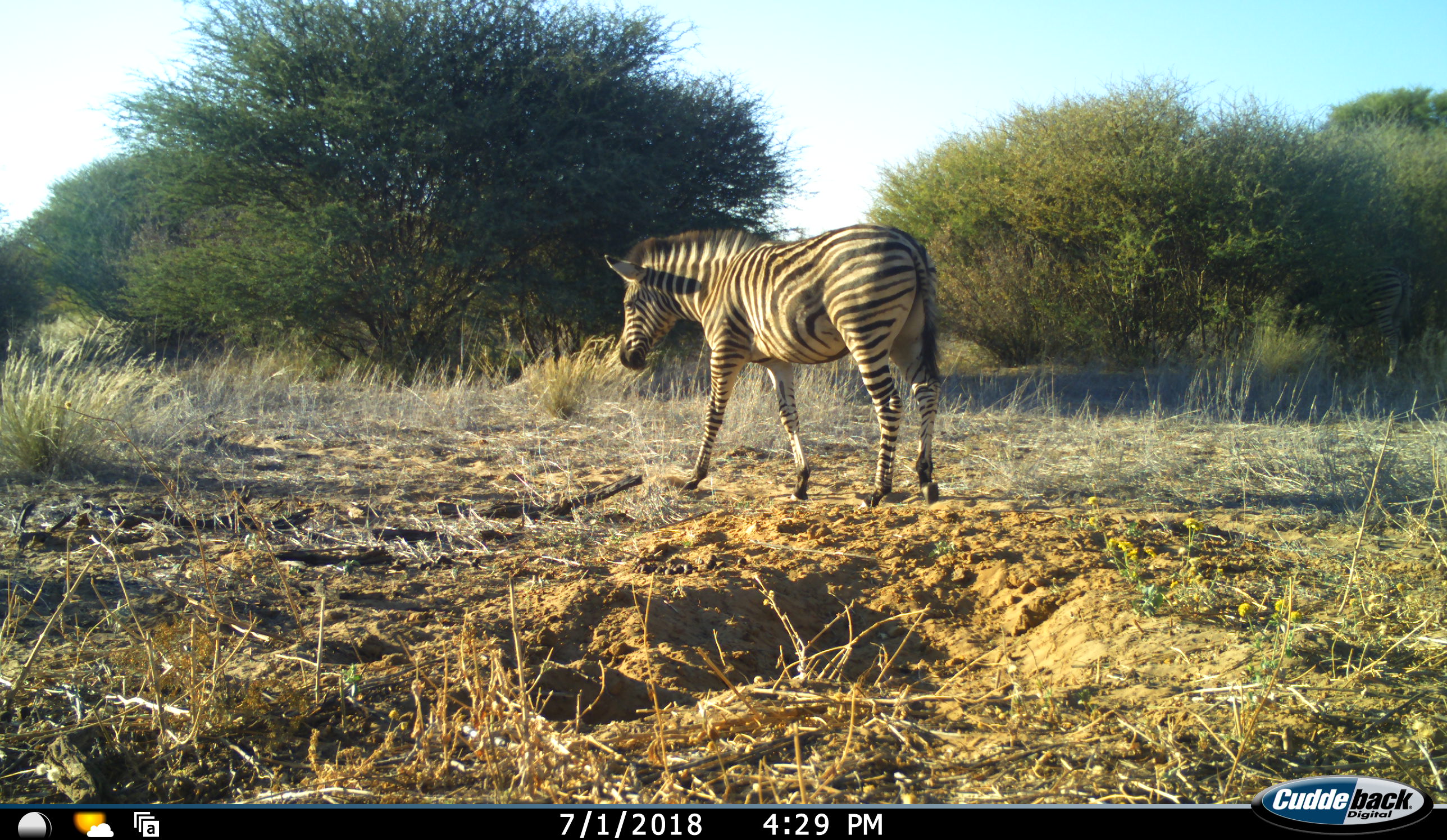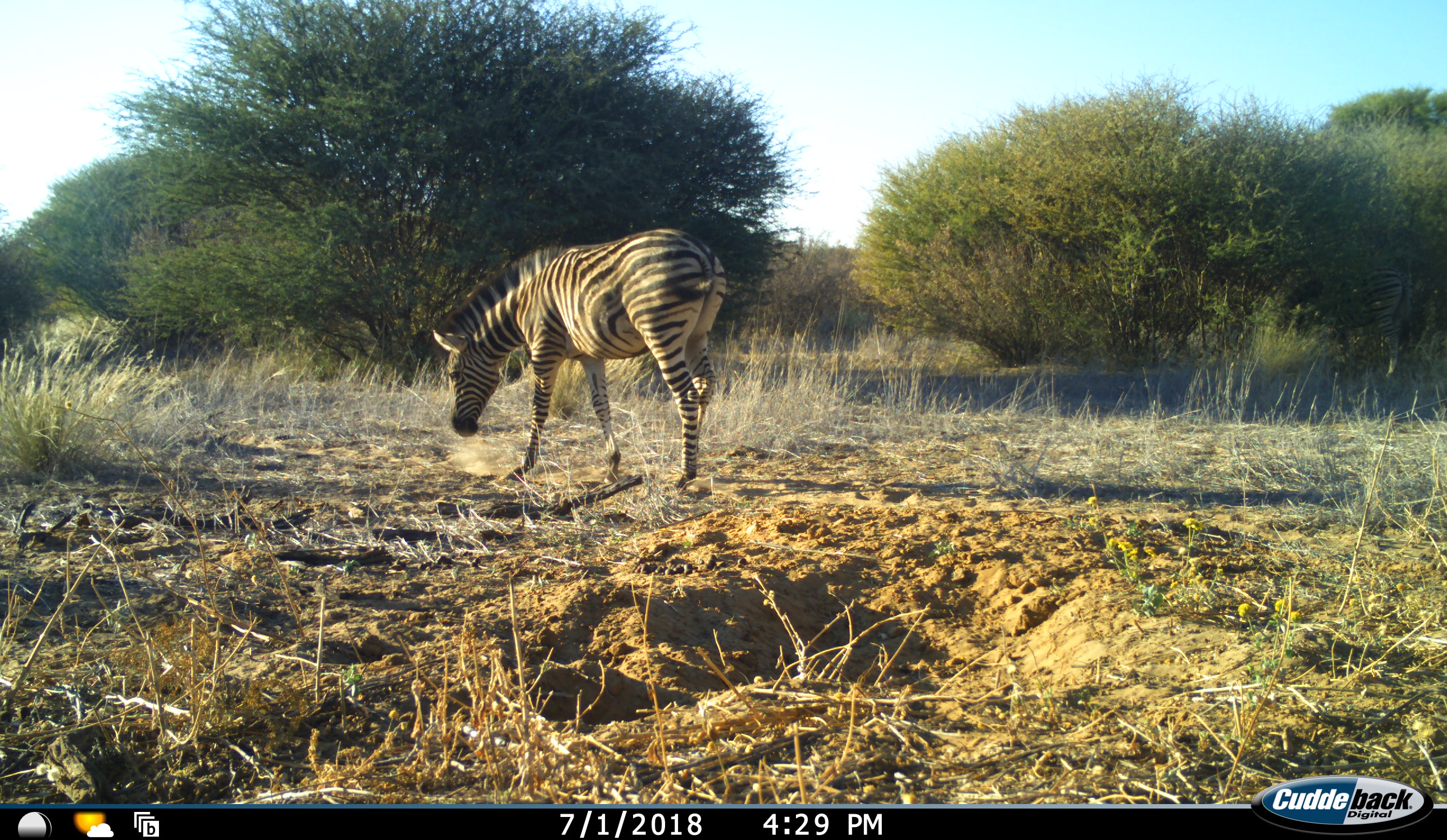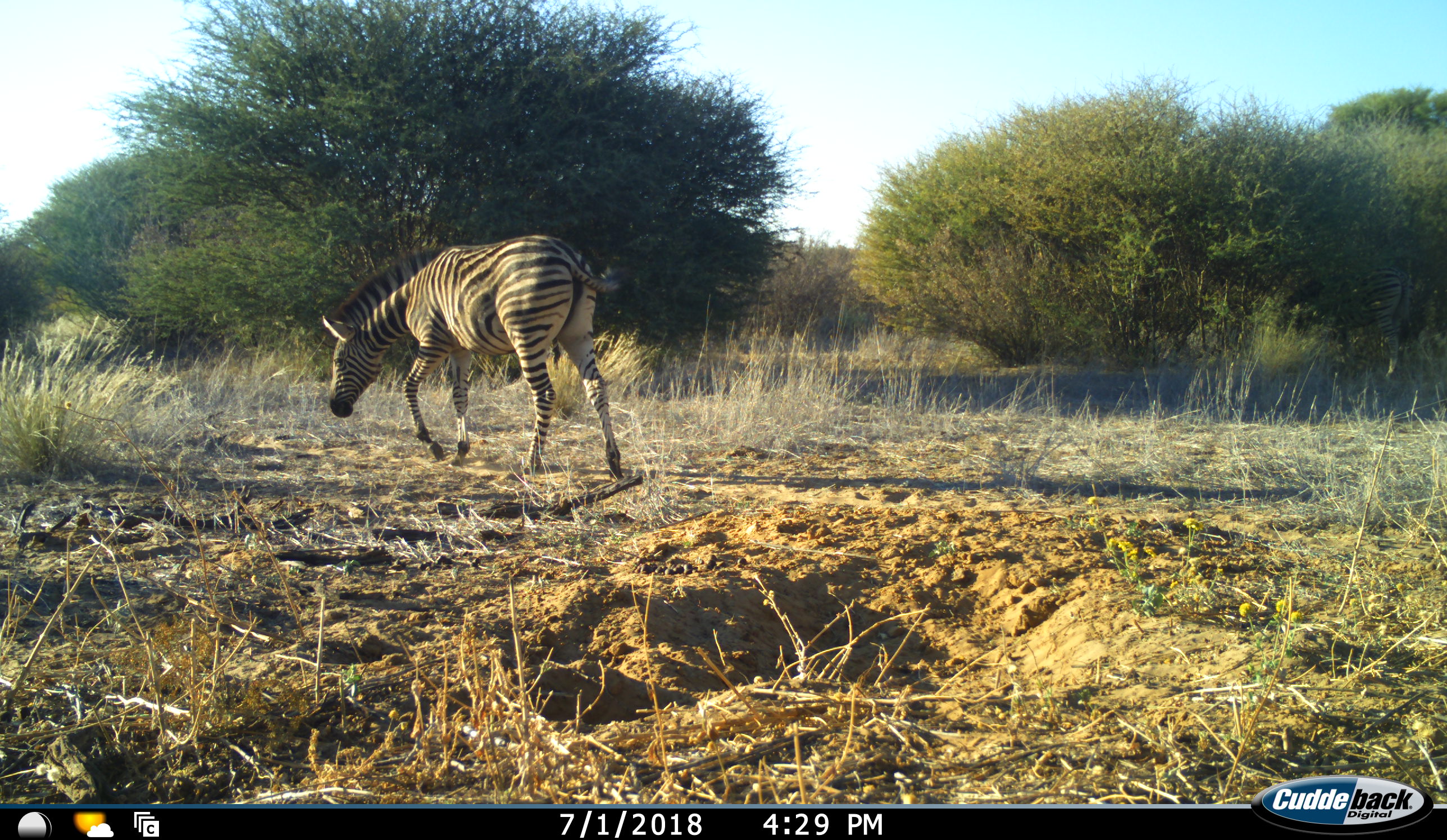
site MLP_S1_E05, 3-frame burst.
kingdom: Animalia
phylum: Chordata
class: Mammalia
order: Perissodactyla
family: Equidae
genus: Equus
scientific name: Equus quagga burchellii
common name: burchell's zebra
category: zebraburchells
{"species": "zebraburchells (burchell's zebra) (Equus quagga burchellii)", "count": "1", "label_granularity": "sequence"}